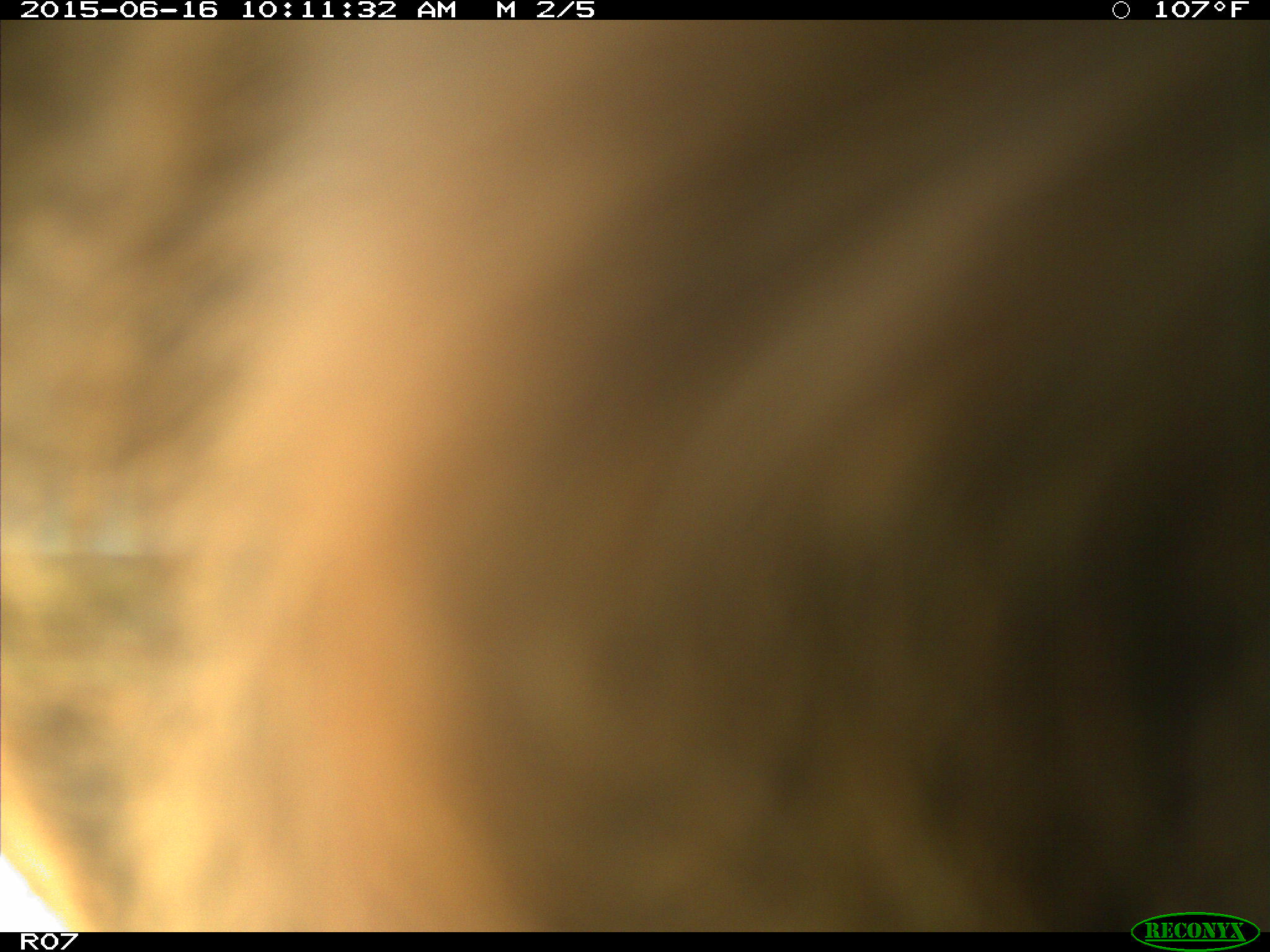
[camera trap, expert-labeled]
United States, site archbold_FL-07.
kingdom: Animalia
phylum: Chordata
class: Mammalia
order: Artiodactyla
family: Bovidae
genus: Bos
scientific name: Bos taurus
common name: domestic cow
Bos taurus (domestic cow).